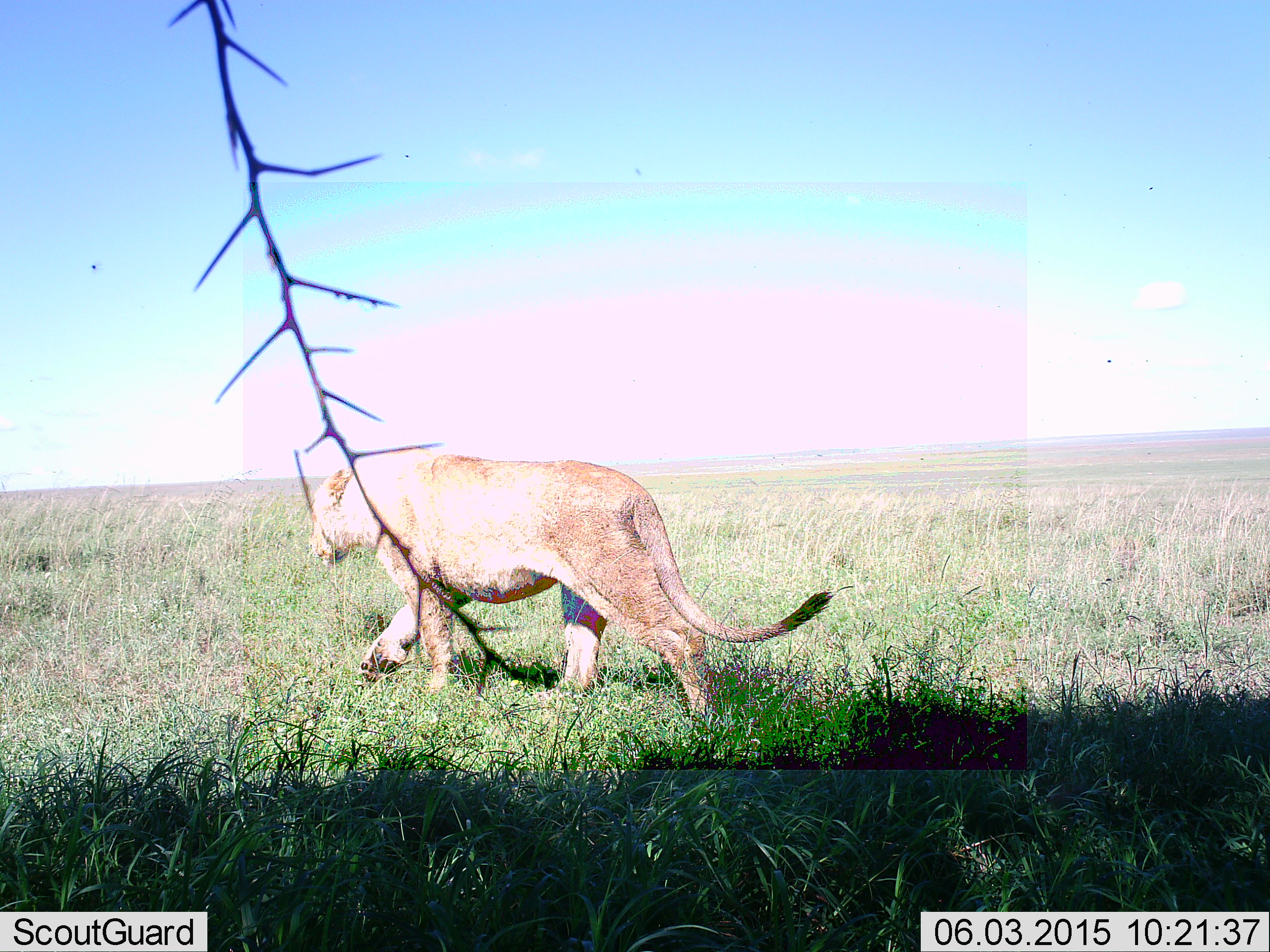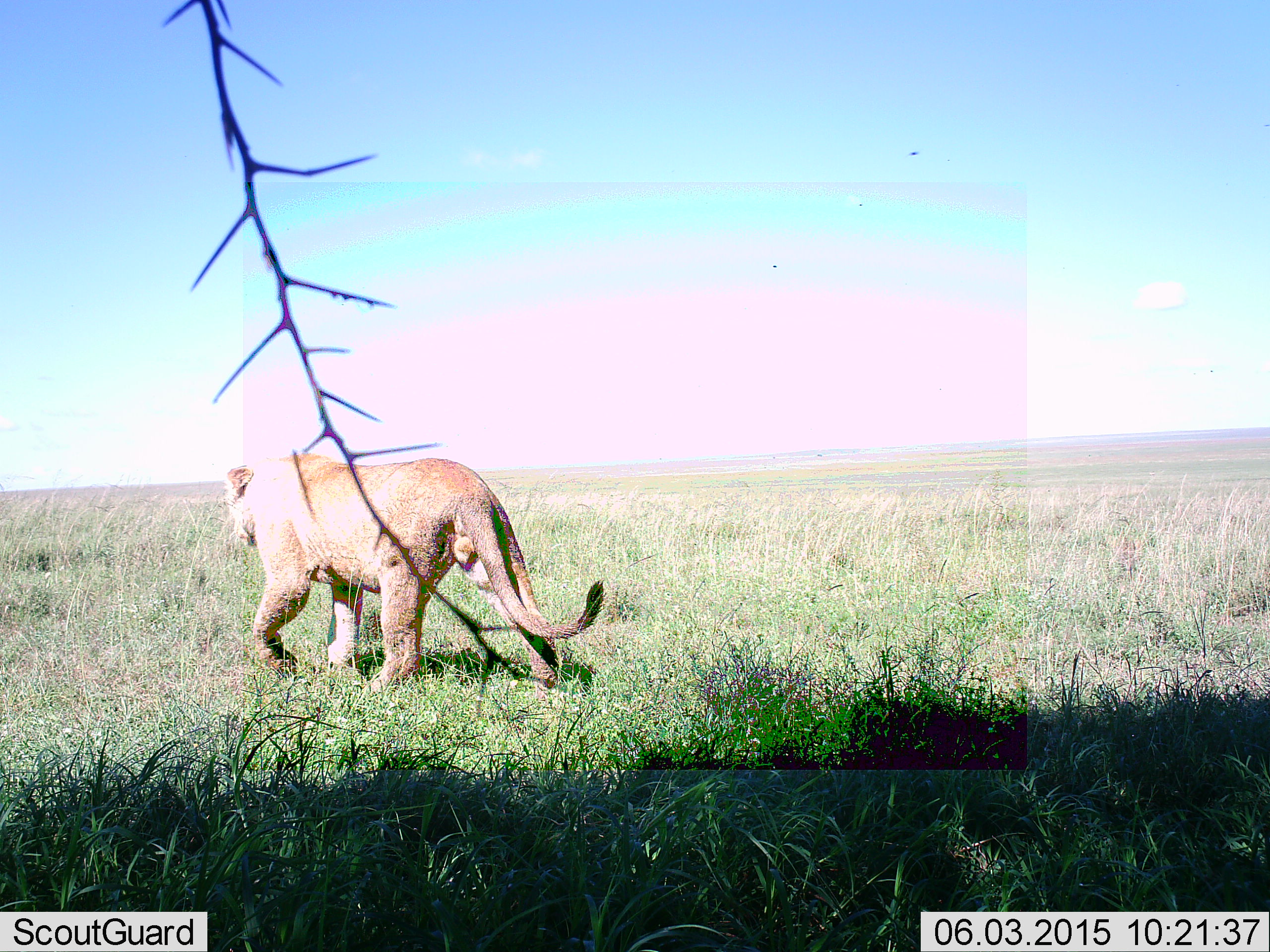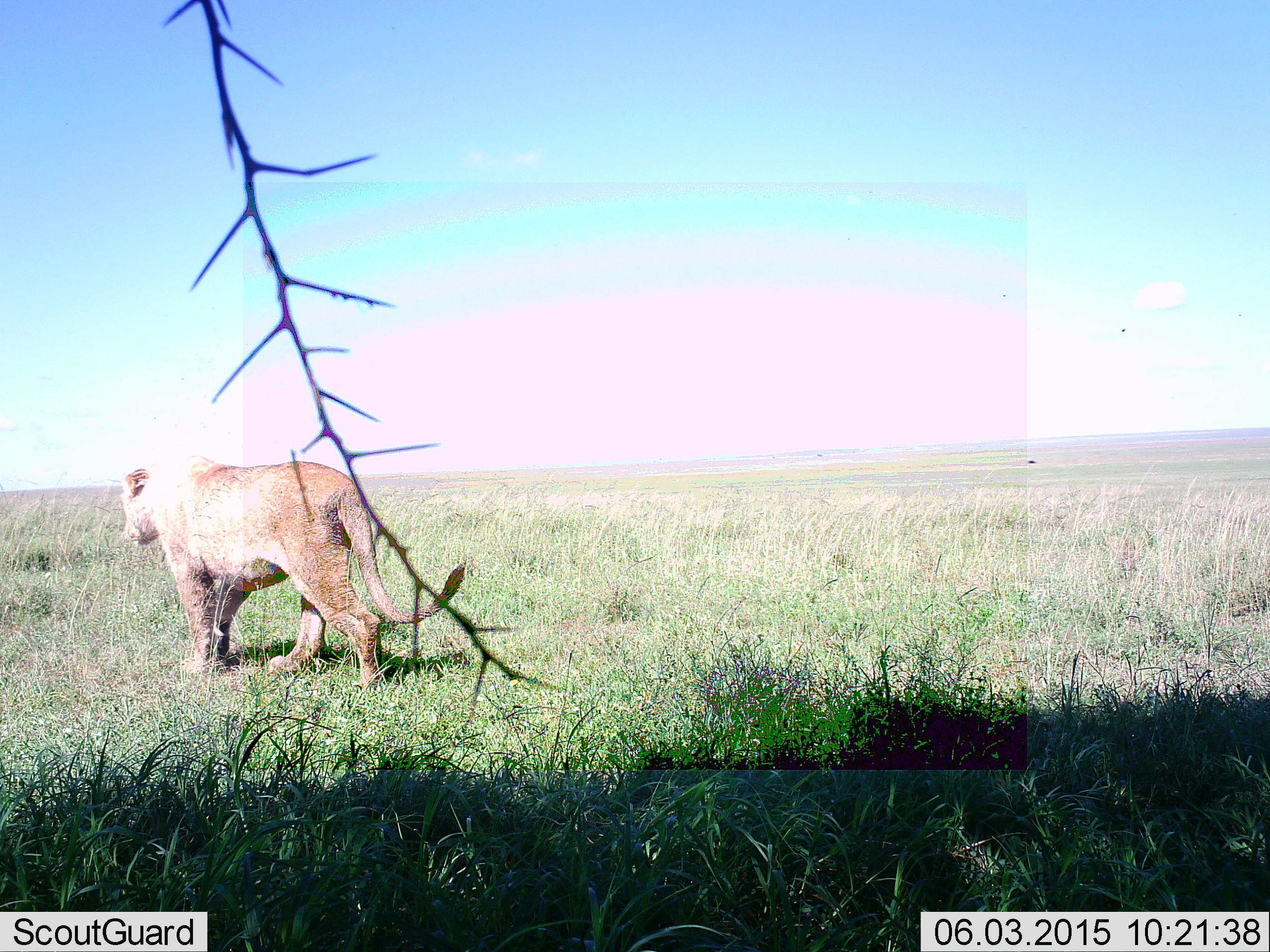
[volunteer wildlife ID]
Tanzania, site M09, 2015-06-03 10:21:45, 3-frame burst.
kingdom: Animalia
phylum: Chordata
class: Mammalia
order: Carnivora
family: Felidae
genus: Panthera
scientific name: Panthera leo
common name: lion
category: lionfemale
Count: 1.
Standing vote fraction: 0%.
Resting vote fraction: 0%.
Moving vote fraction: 100%.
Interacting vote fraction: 0%.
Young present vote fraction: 0%.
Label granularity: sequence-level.